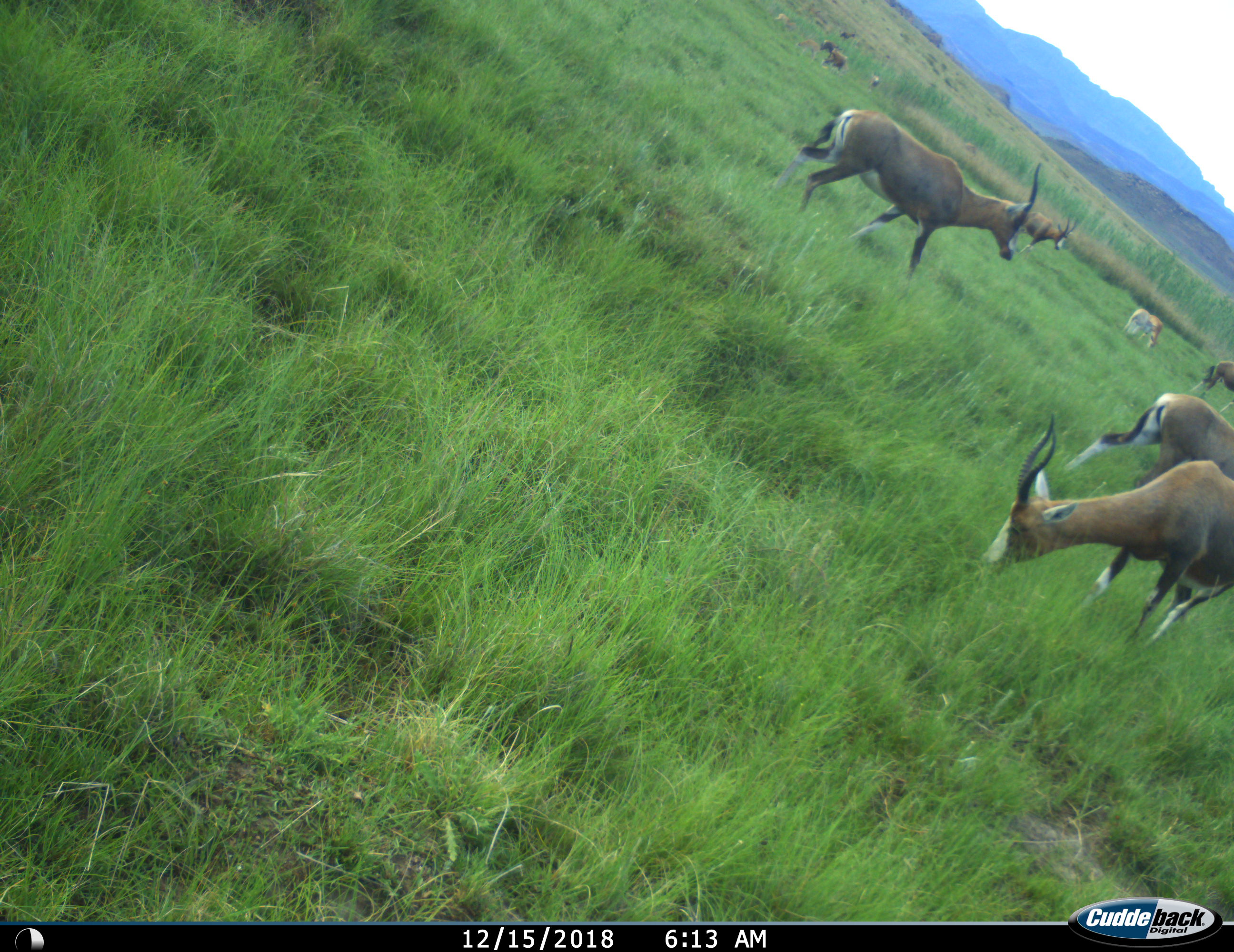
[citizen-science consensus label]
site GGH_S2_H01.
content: unidentified animal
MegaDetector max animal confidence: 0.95